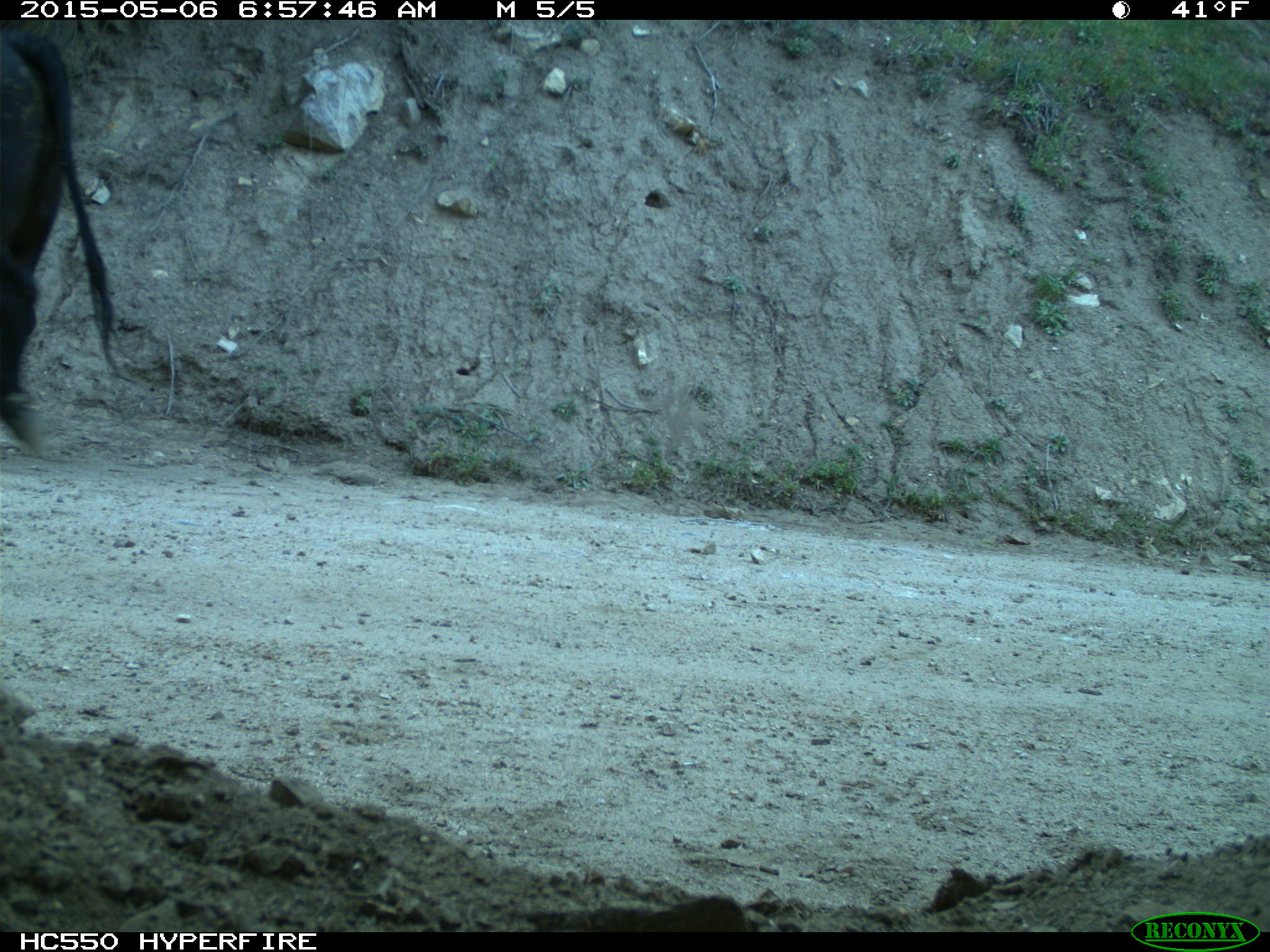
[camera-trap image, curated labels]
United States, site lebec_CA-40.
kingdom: Animalia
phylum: Chordata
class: Mammalia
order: Artiodactyla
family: Bovidae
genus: Bos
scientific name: Bos taurus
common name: domestic cow